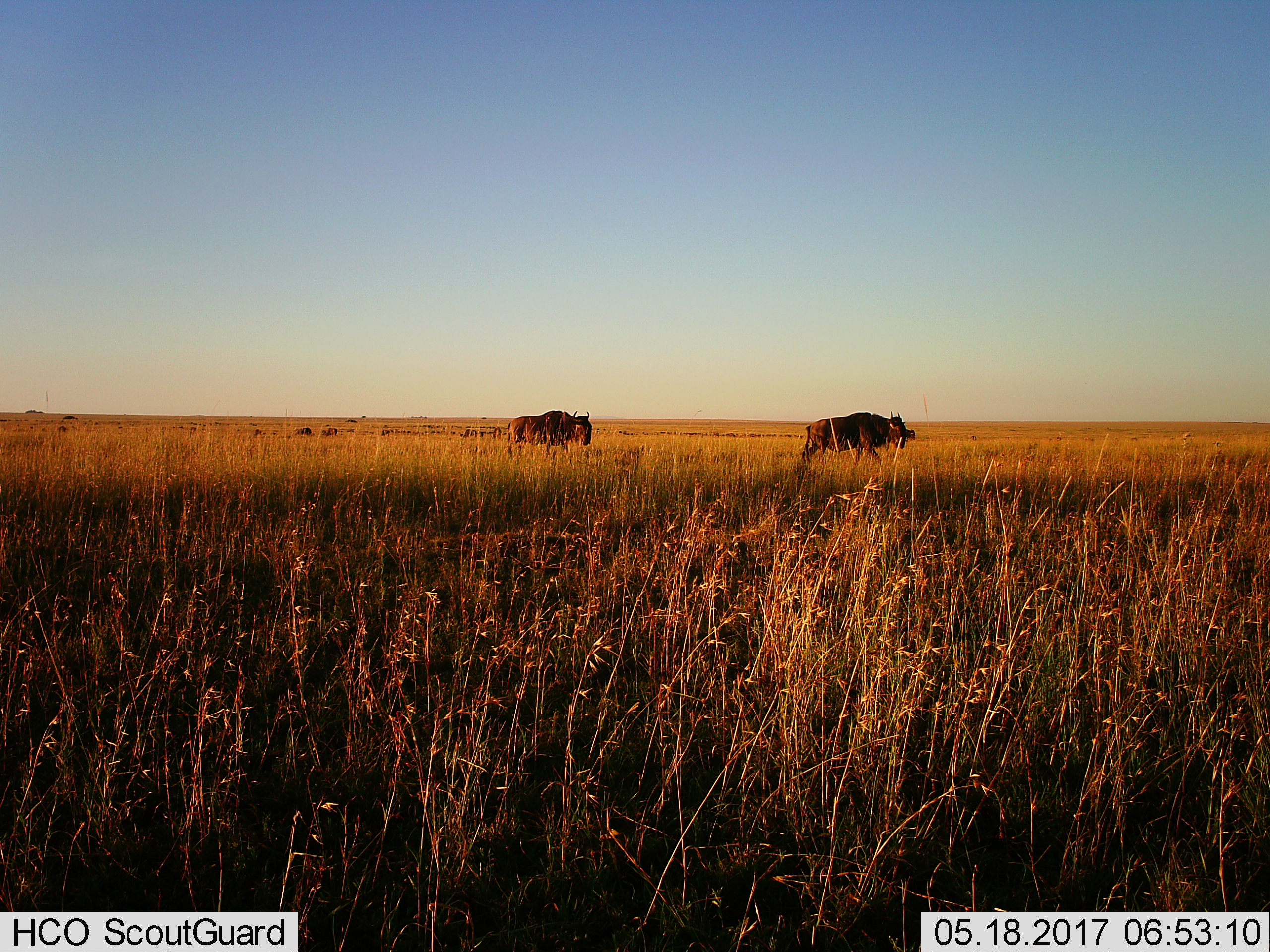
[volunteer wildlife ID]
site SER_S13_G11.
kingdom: Animalia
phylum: Chordata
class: Mammalia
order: Artiodactyla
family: Bovidae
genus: Connochaetes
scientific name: Connochaetes taurinus taurinus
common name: blue wildebeest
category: wildebeestblue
Wildebeestblue (blue wildebeest) (Connochaetes taurinus taurinus), count 2. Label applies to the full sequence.